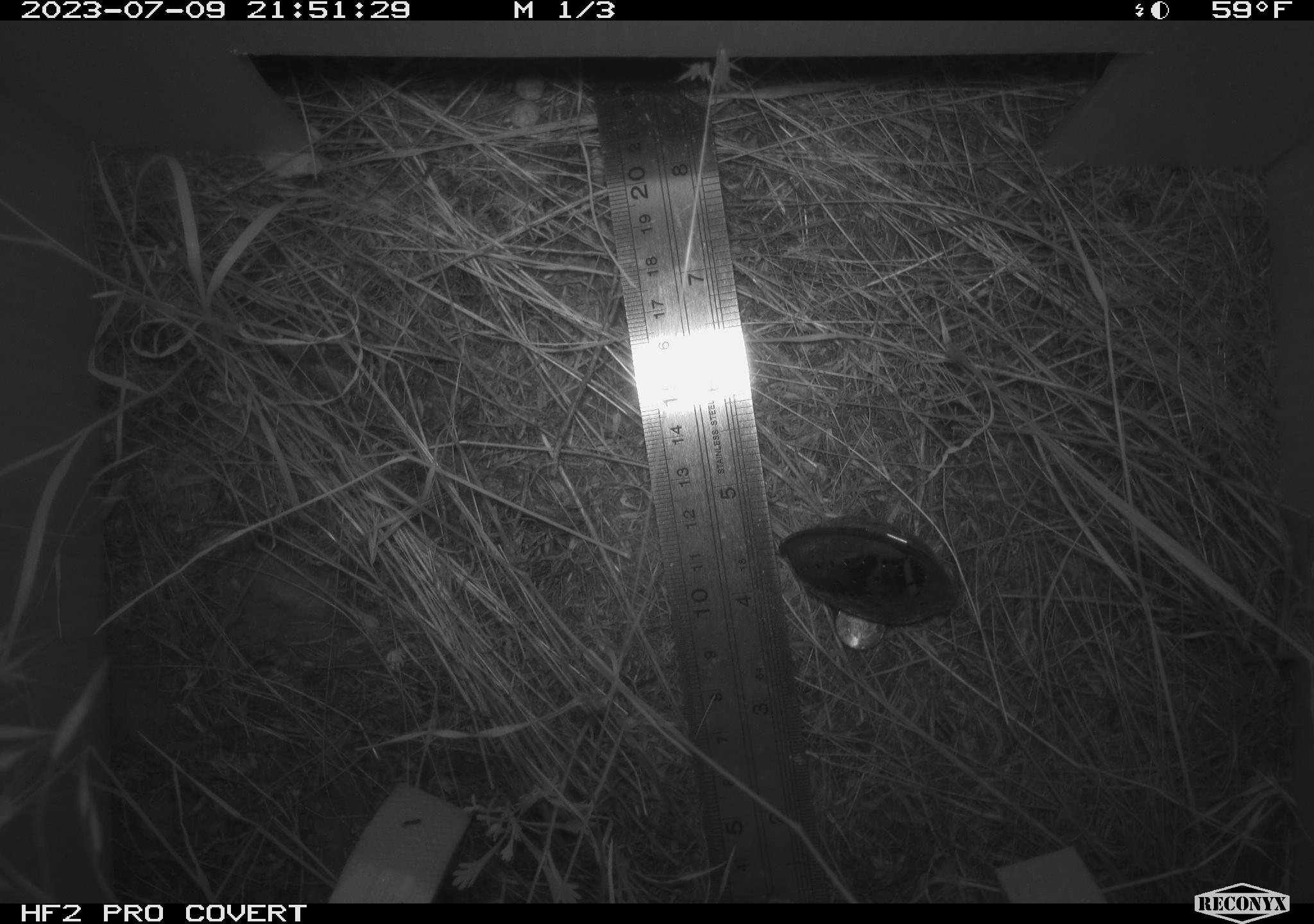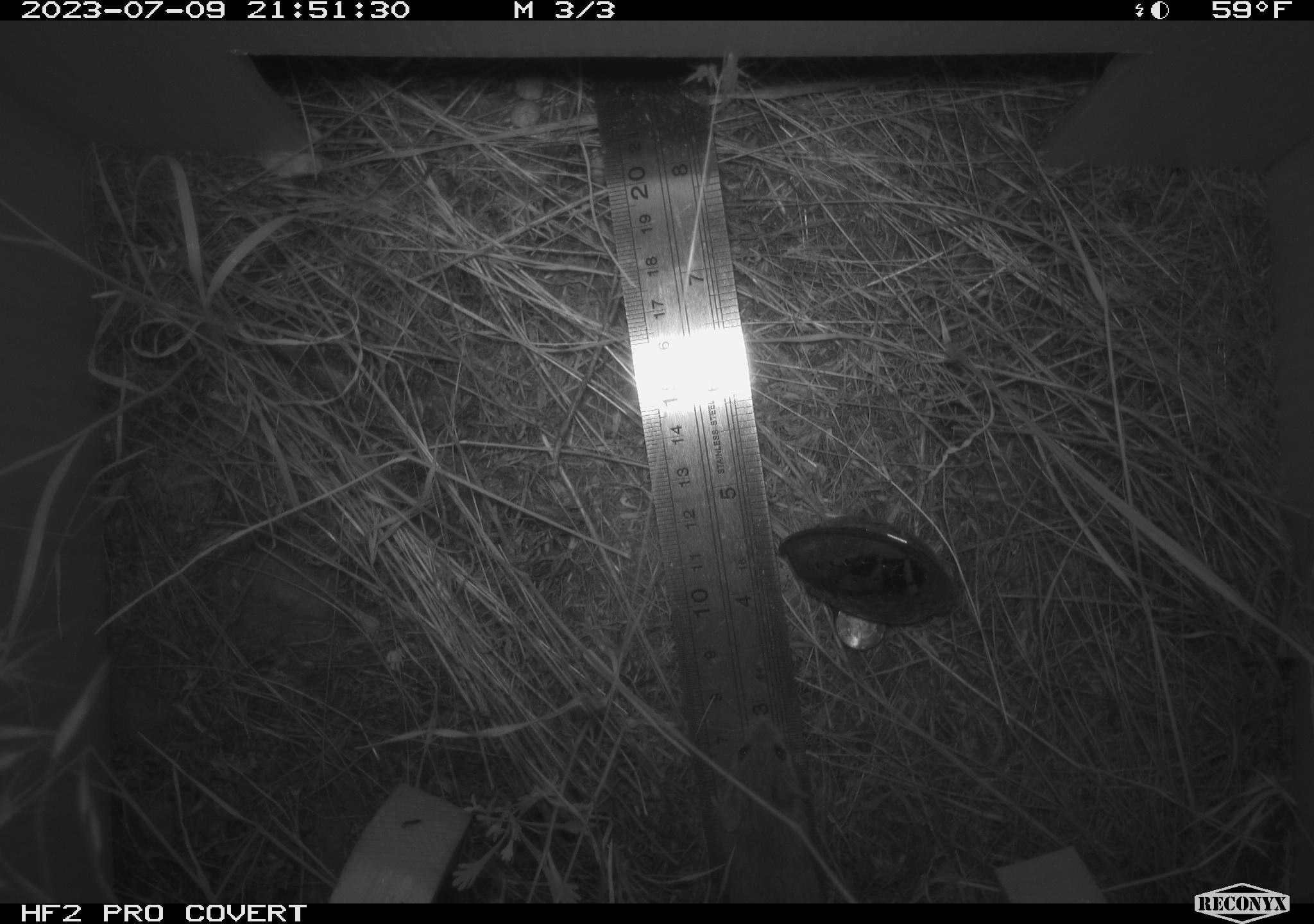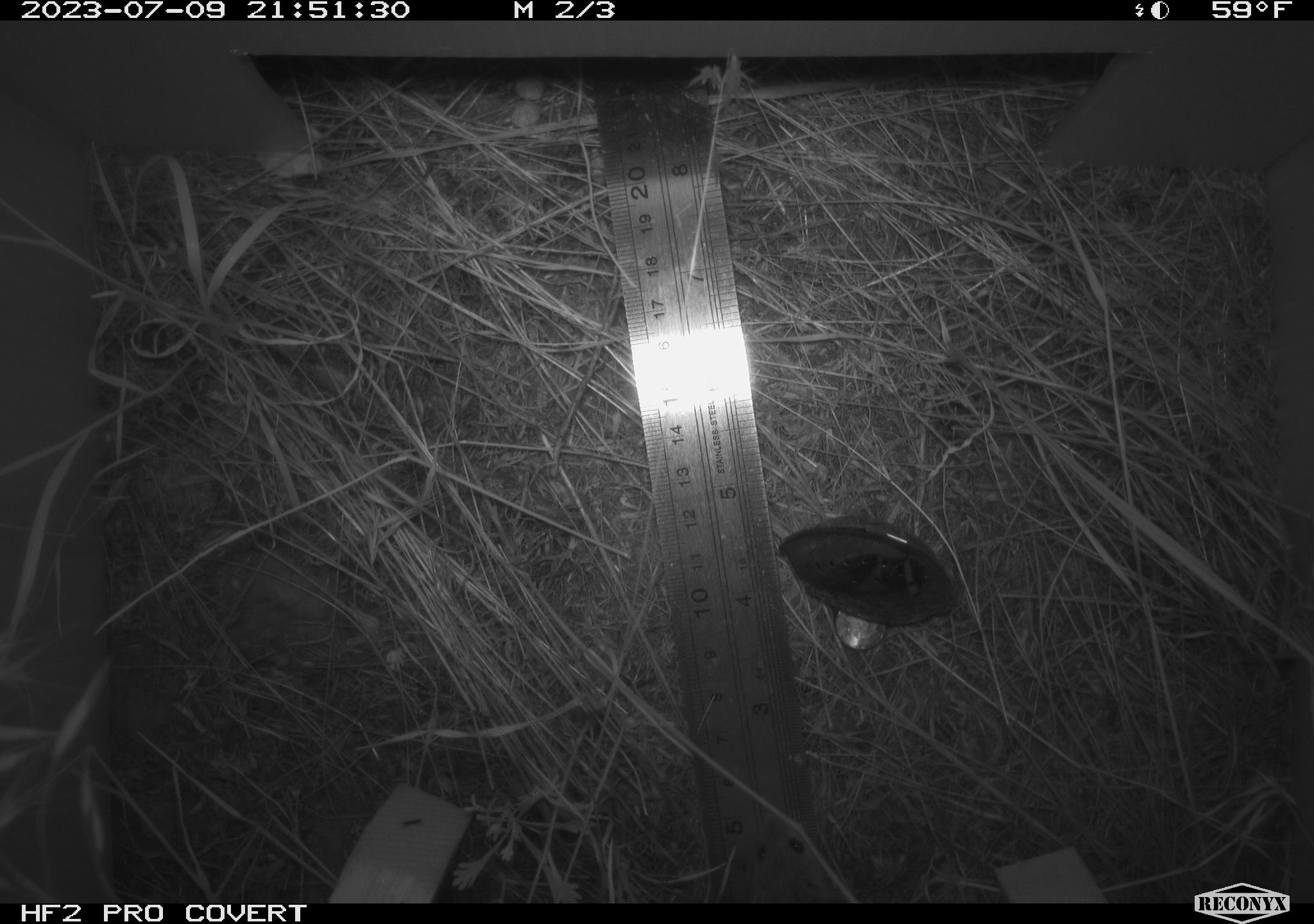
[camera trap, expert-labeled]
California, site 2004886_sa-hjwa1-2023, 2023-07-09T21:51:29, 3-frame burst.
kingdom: Animalia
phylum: Chordata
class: Mammalia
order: Rodentia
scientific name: Rodentia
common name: mouse species